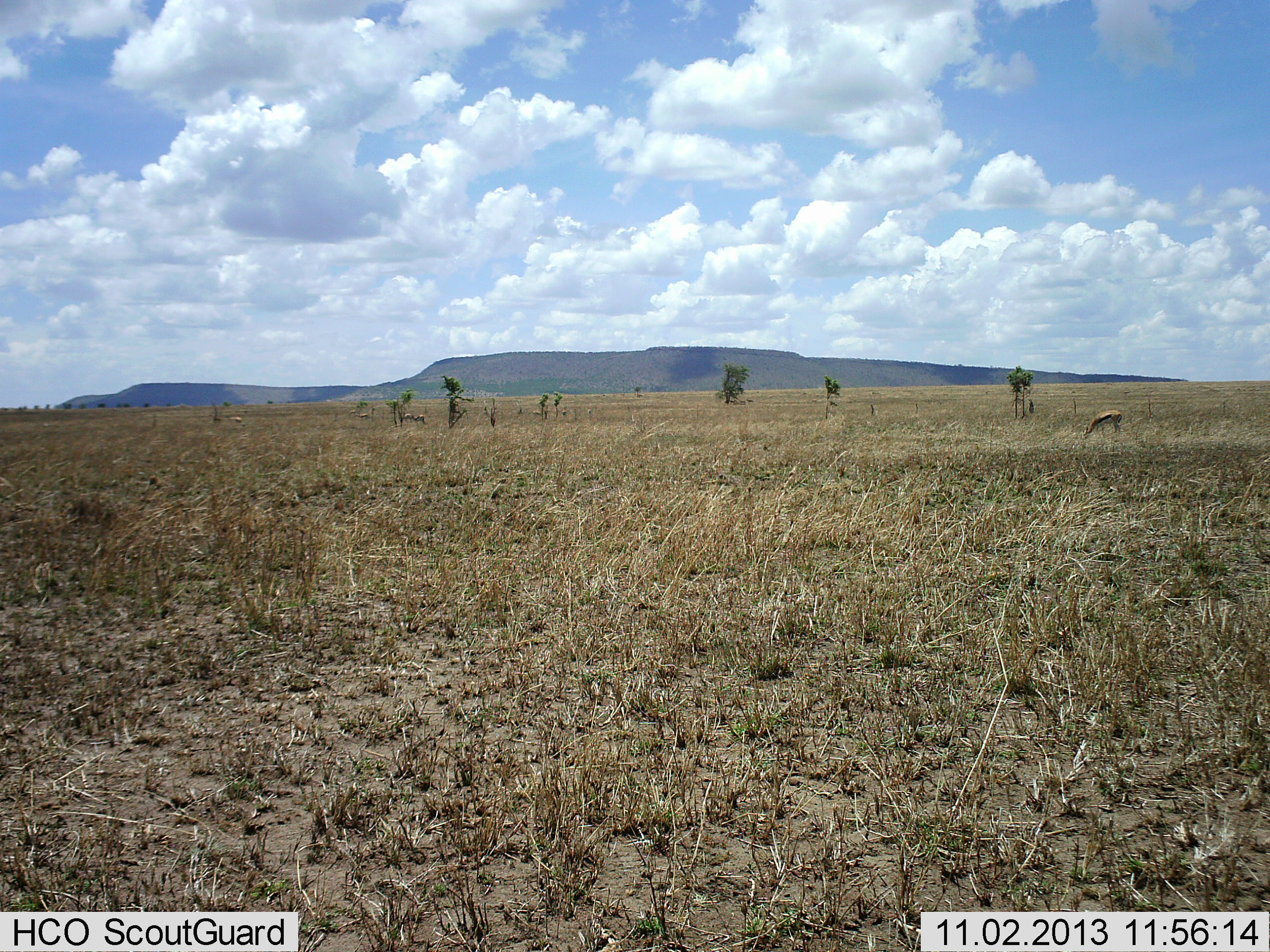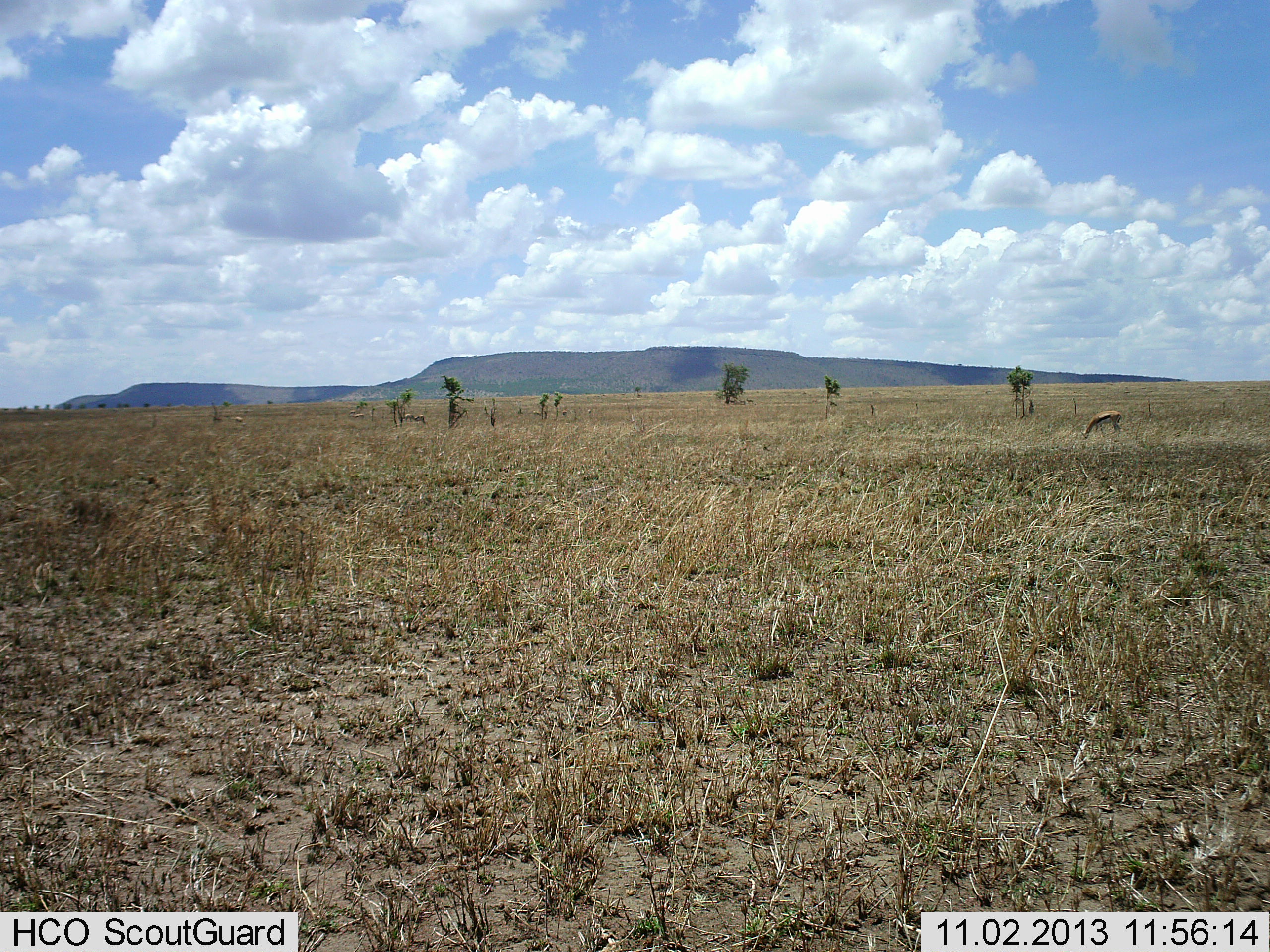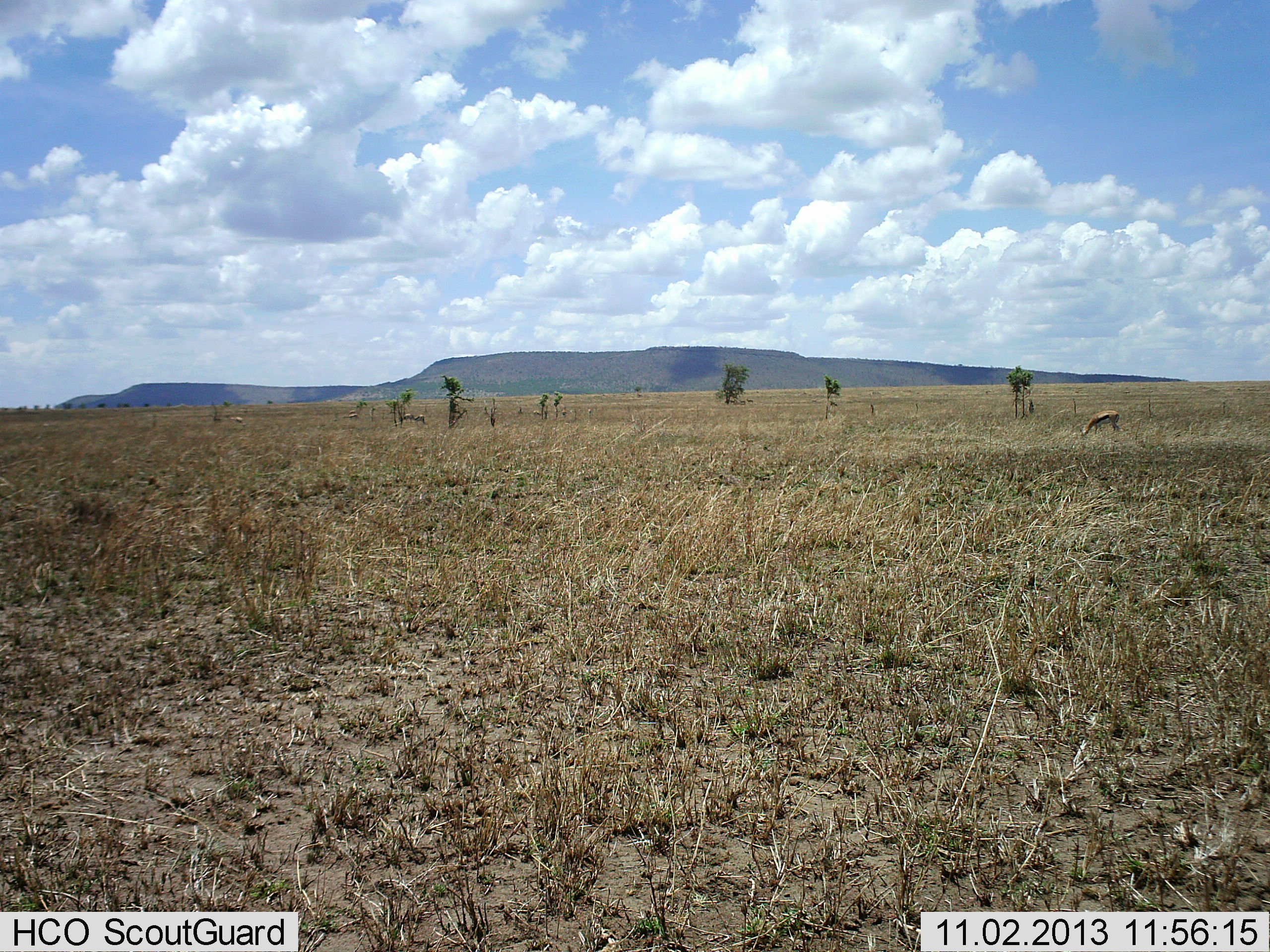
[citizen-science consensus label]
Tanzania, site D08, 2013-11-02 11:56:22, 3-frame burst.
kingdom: Animalia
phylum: Chordata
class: Mammalia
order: Artiodactyla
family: Bovidae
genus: Eudorcas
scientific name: Eudorcas thomsonii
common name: thomson's gazelle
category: gazellethomsons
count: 1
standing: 30%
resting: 0%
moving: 0%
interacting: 0%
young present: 0%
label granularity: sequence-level